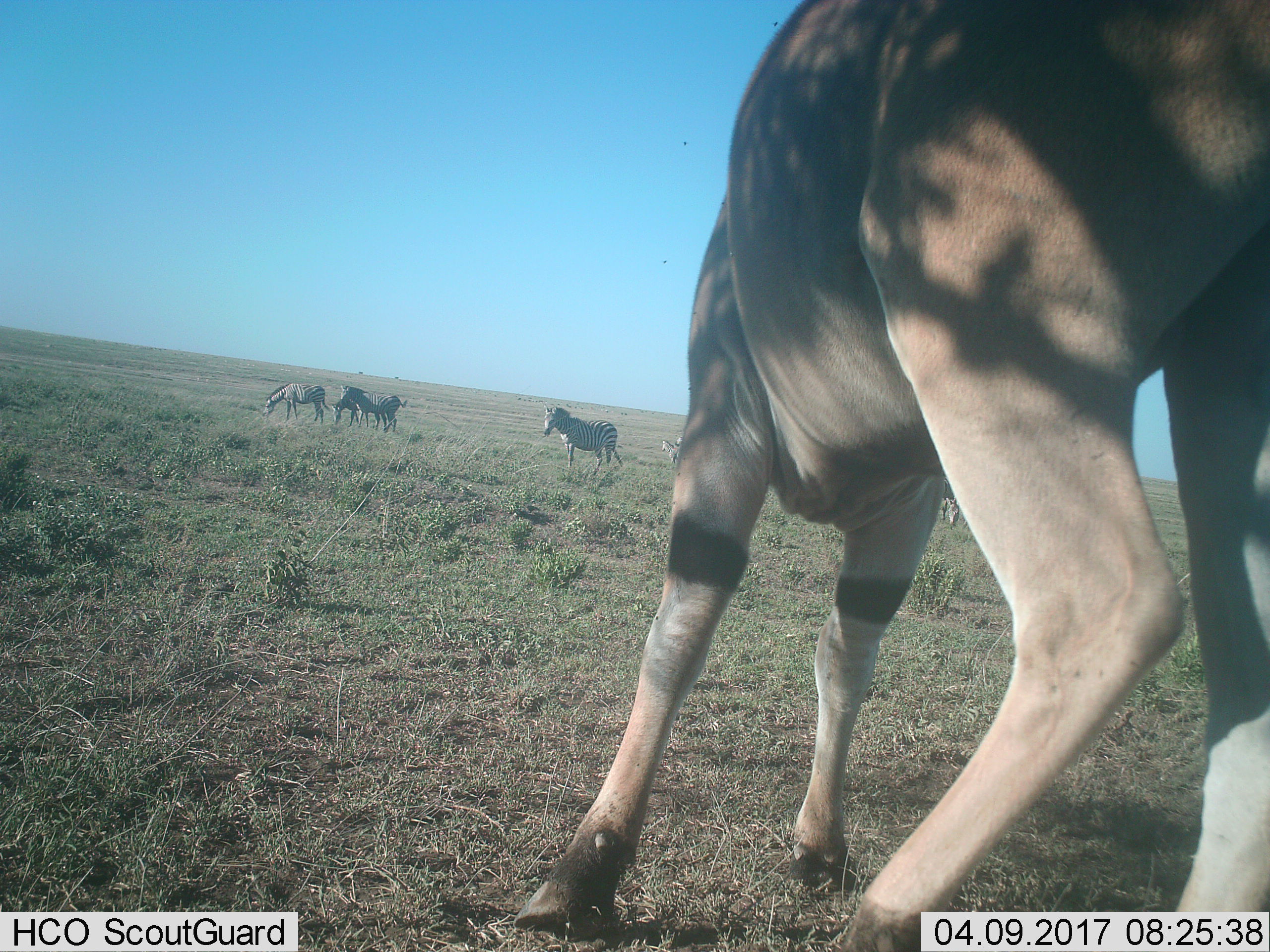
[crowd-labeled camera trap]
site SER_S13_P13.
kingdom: Animalia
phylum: Chordata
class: Mammalia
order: Artiodactyla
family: Bovidae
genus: Tragelaphus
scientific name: Tragelaphus oryx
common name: eland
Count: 1.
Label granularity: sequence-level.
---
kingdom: Animalia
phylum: Chordata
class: Mammalia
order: Perissodactyla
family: Equidae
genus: Equus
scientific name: Equus quagga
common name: plains zebra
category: zebraplains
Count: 6.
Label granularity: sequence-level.